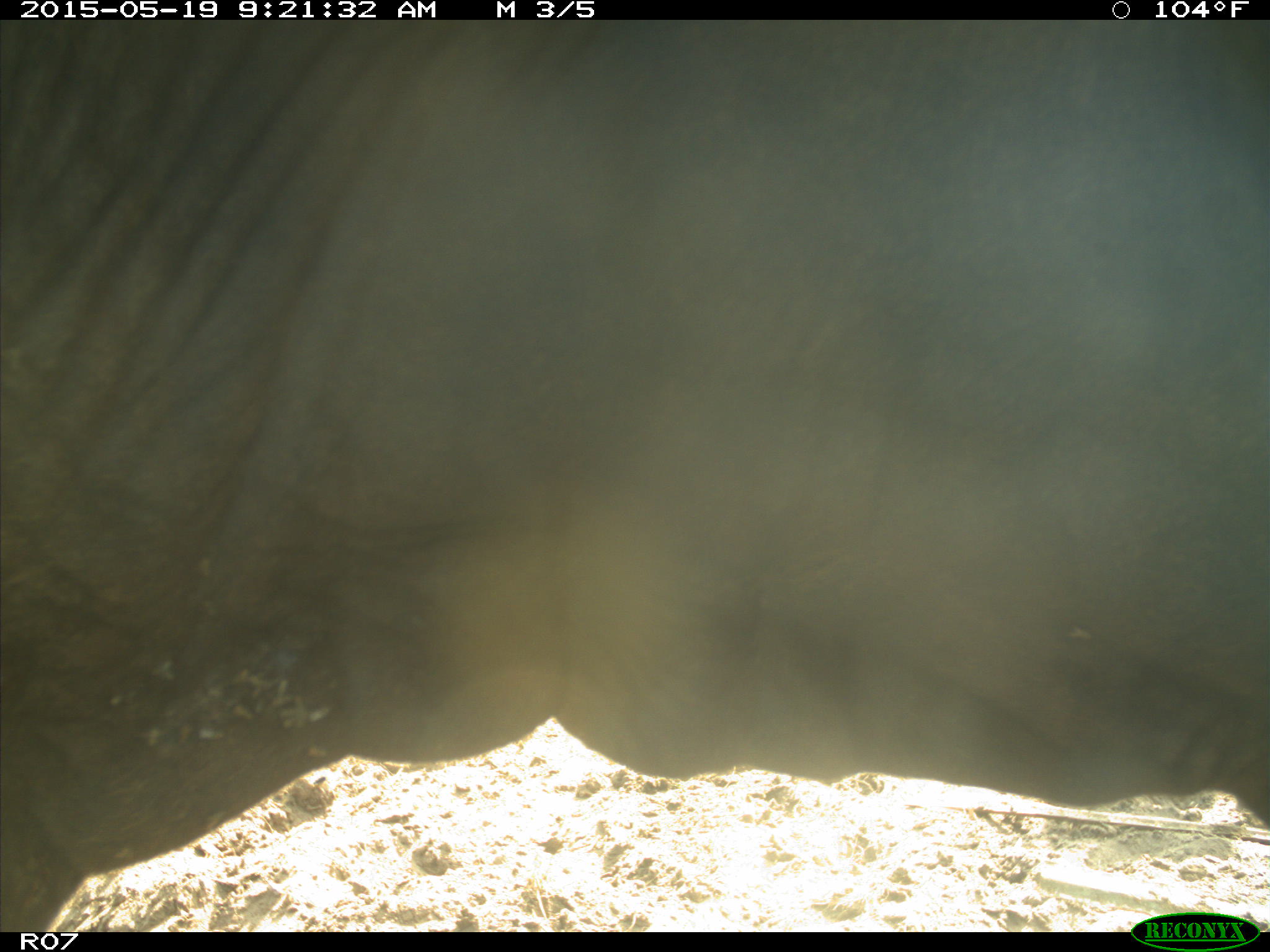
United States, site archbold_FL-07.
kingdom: Animalia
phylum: Chordata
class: Mammalia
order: Artiodactyla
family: Bovidae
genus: Bos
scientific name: Bos taurus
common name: domestic cow